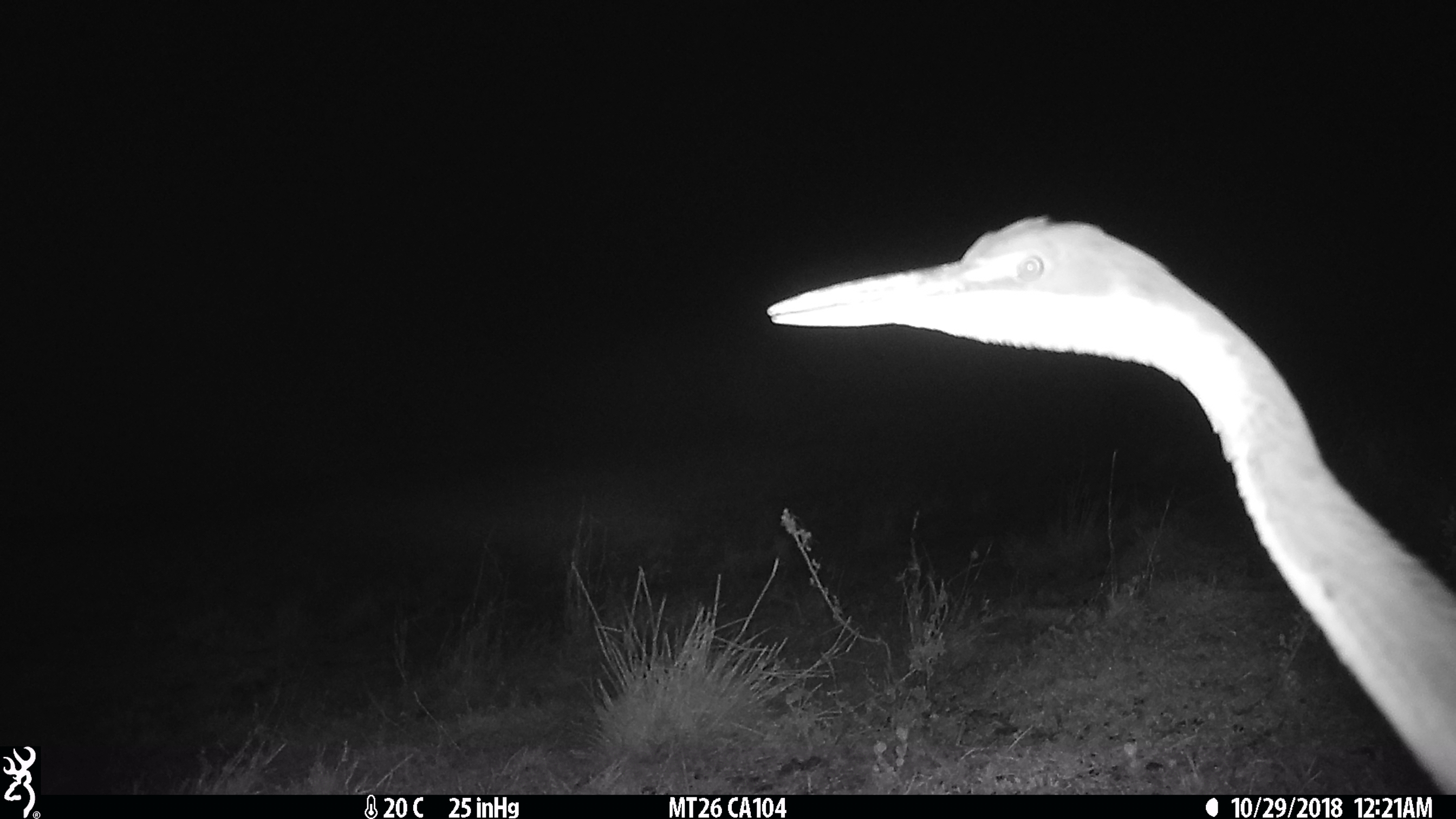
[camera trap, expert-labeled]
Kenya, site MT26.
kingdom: Animalia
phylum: Chordata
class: Aves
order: Pelecaniformes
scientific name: Pelecaniformes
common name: heron